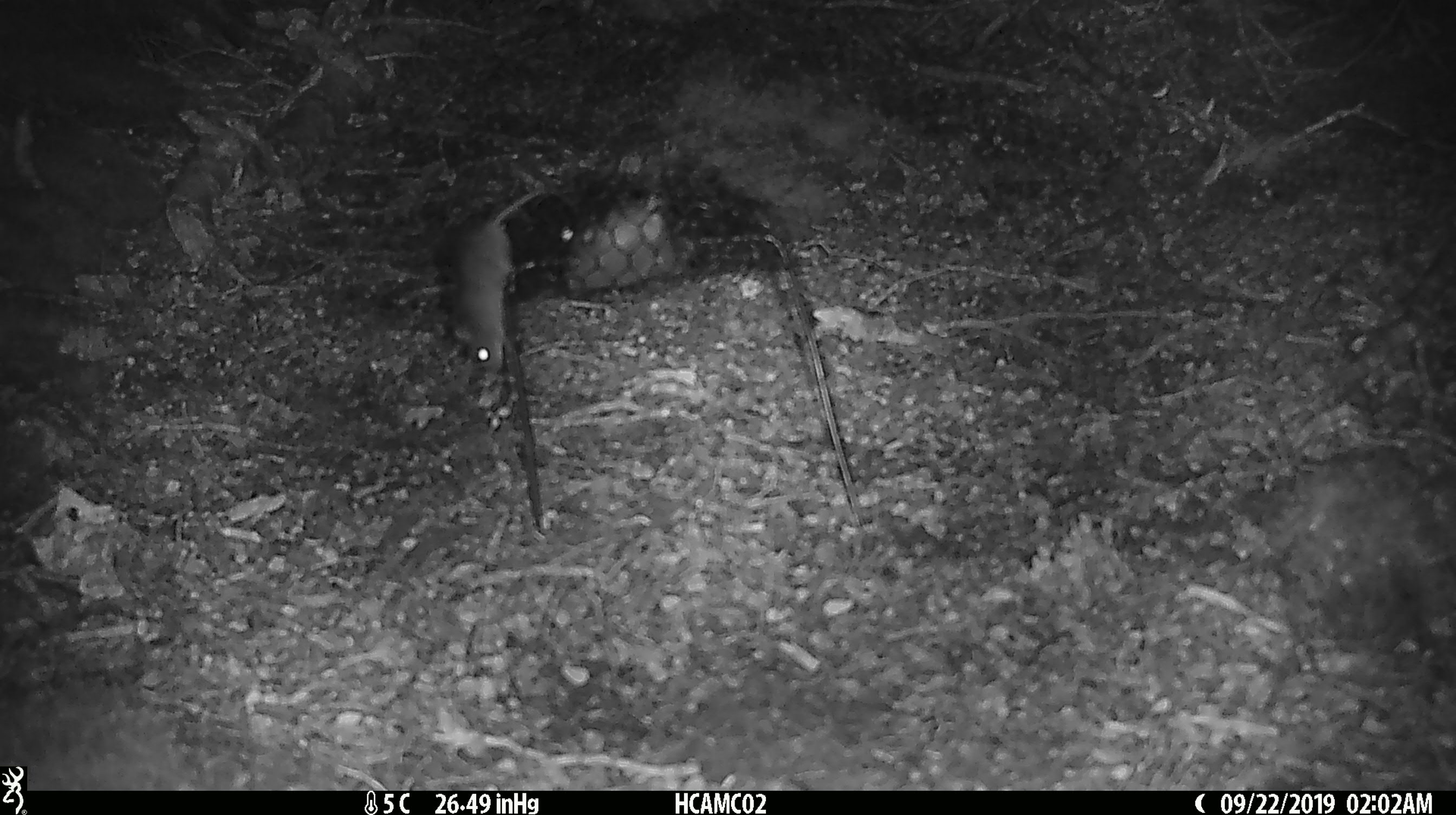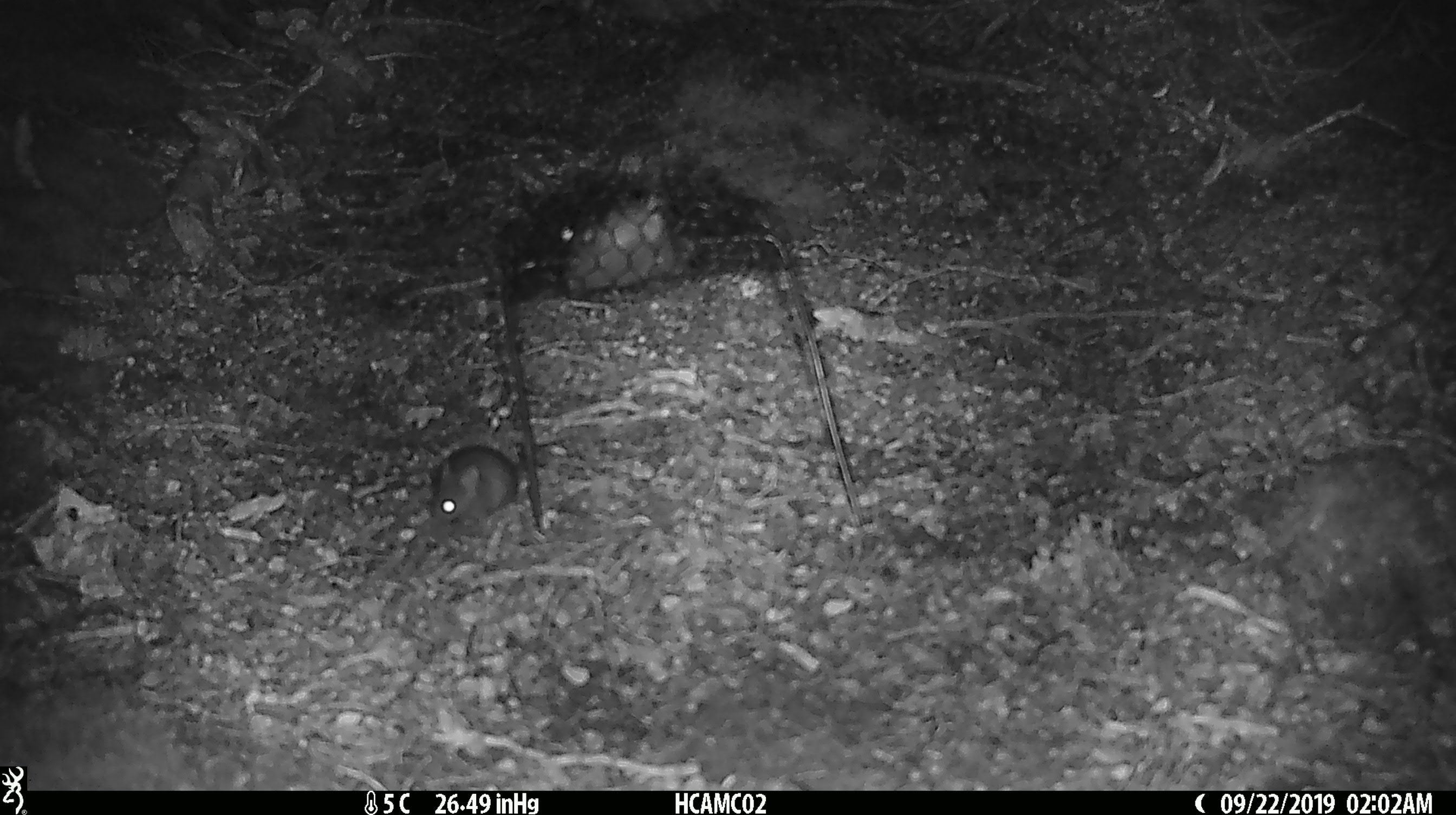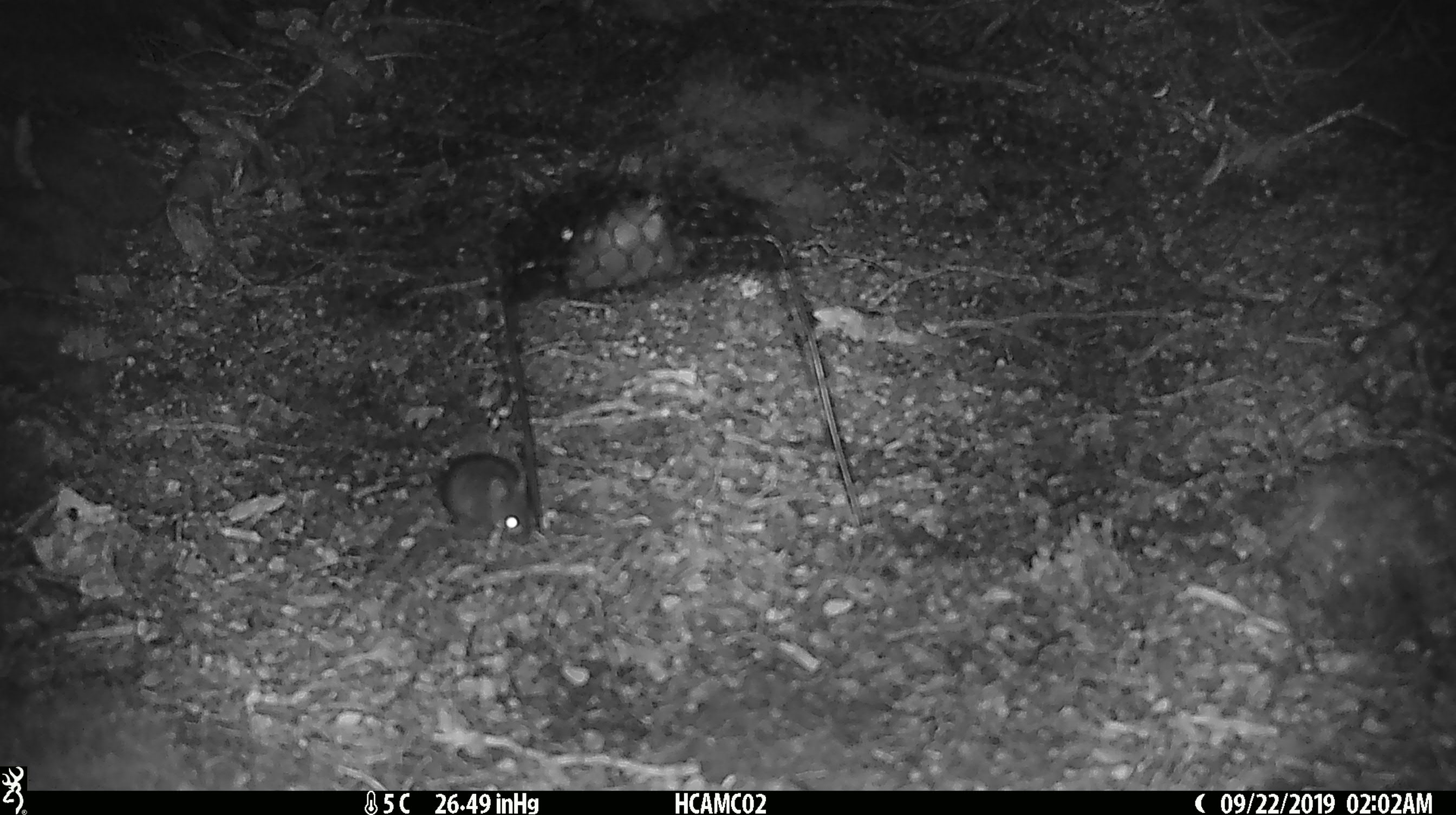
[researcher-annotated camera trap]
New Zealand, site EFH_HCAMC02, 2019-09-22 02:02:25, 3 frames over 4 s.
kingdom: Animalia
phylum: Chordata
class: Mammalia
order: Rodentia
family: Muridae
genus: Mus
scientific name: Mus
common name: mouse